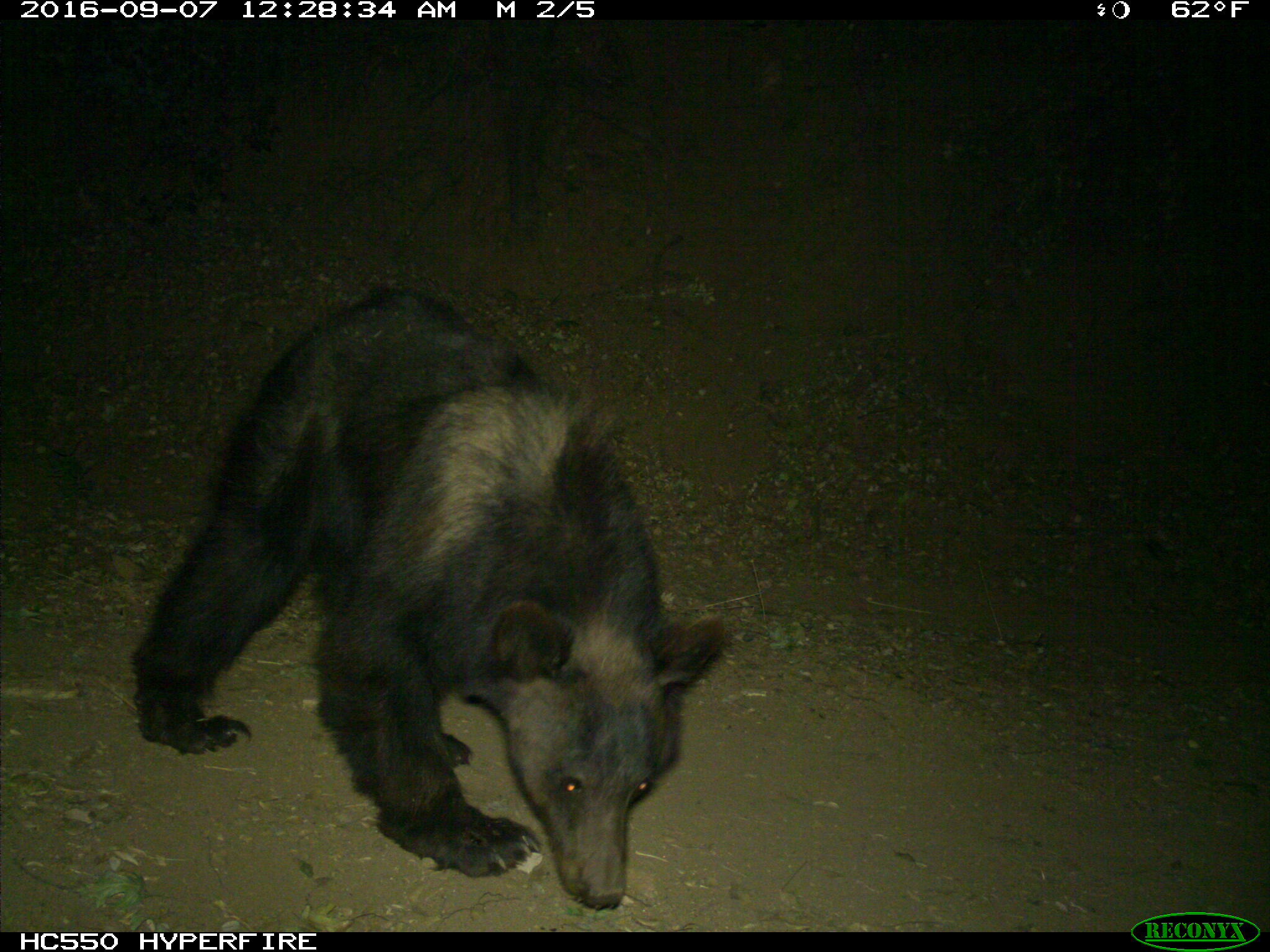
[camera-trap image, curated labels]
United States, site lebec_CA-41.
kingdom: Animalia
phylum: Chordata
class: Mammalia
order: Carnivora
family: Ursidae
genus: Ursus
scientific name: Ursus americanus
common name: american black bear